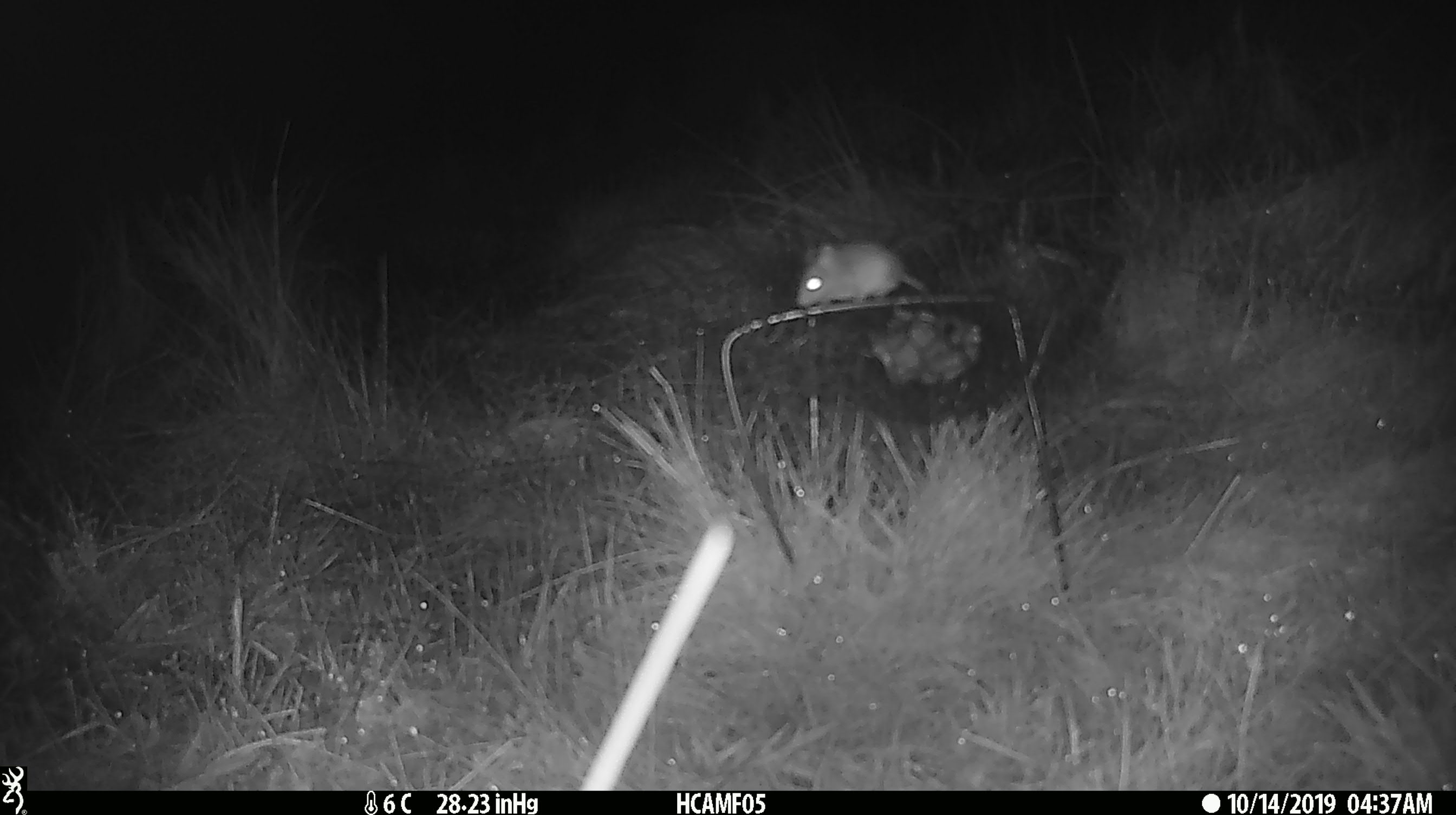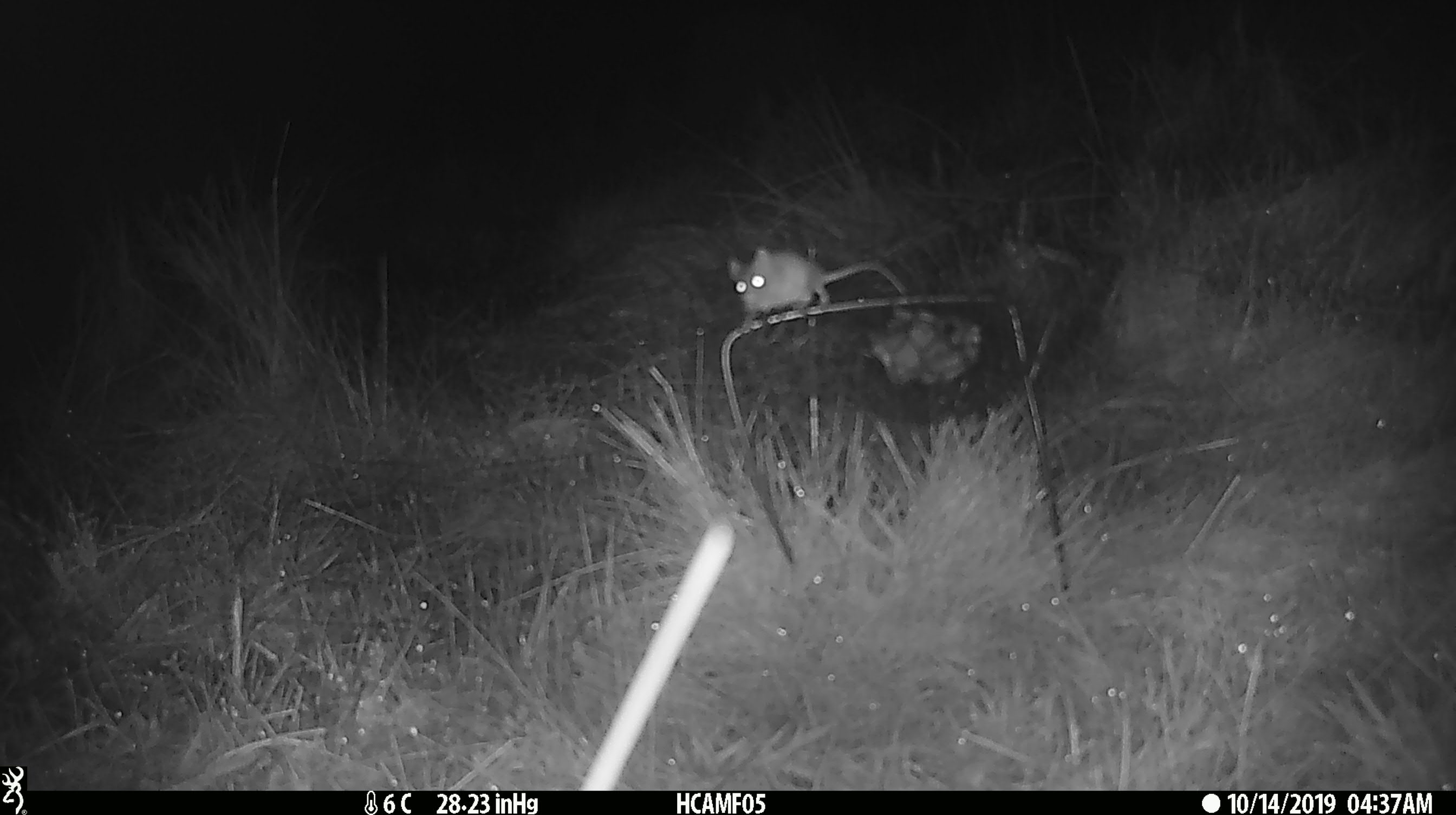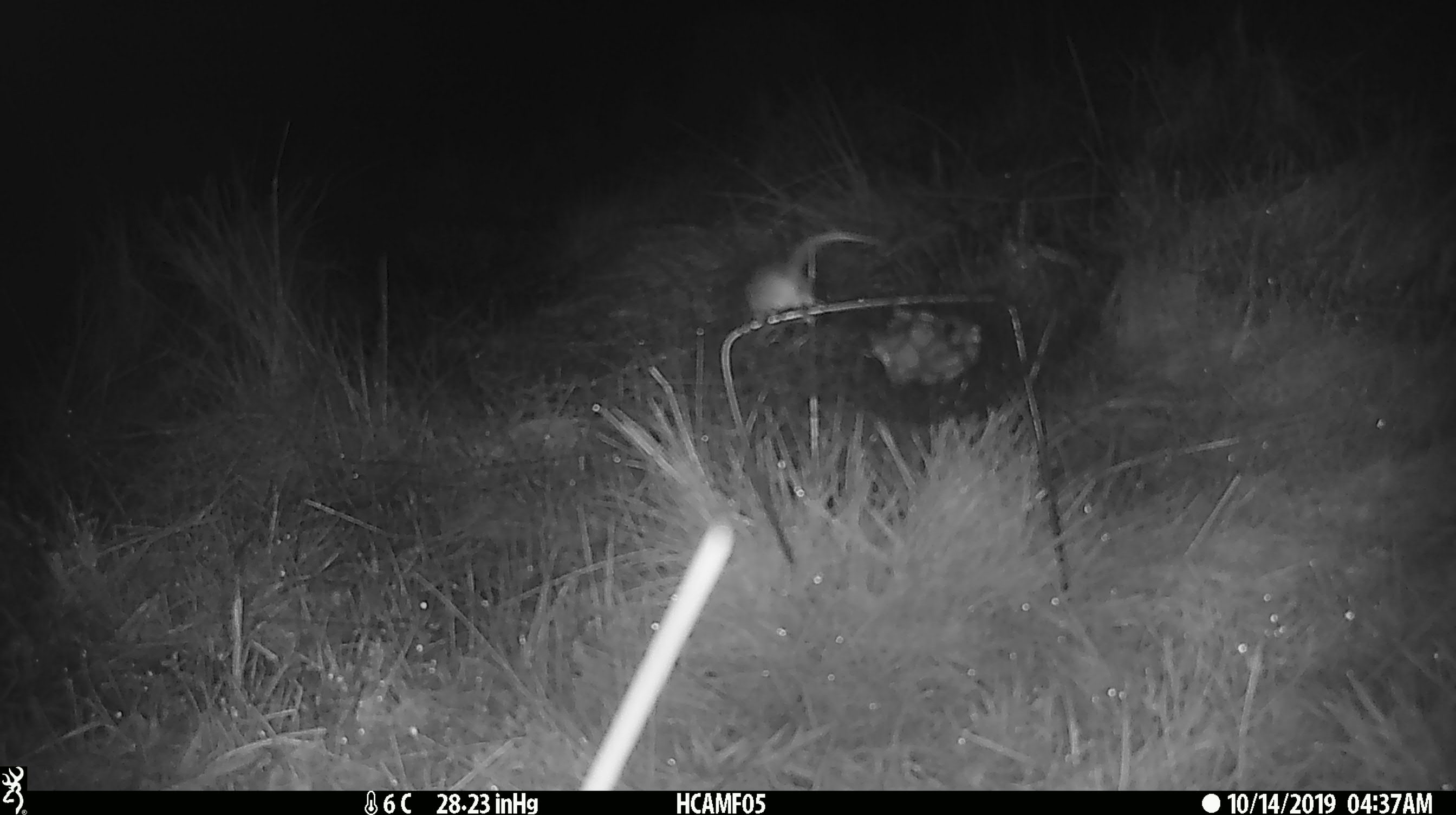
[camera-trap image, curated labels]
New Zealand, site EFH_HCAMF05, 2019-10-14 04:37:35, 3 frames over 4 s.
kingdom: Animalia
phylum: Chordata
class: Mammalia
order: Rodentia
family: Muridae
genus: Mus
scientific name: Mus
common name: mouse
Mouse (Mus).